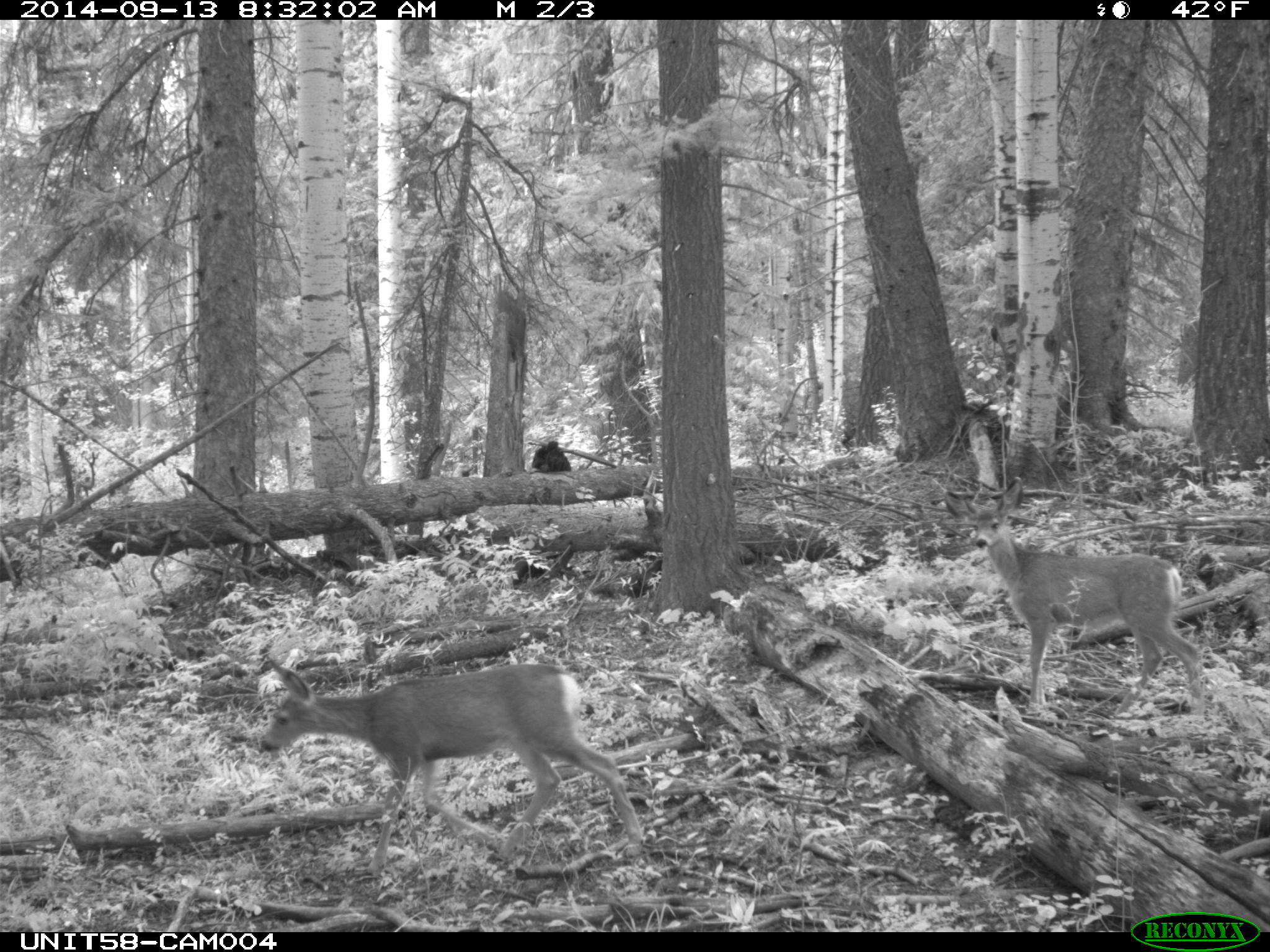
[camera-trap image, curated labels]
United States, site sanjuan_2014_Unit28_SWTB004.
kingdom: Animalia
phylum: Chordata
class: Mammalia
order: Artiodactyla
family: Cervidae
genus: Odocoileus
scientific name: Odocoileus hemionus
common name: mule deer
Odocoileus hemionus (mule deer).